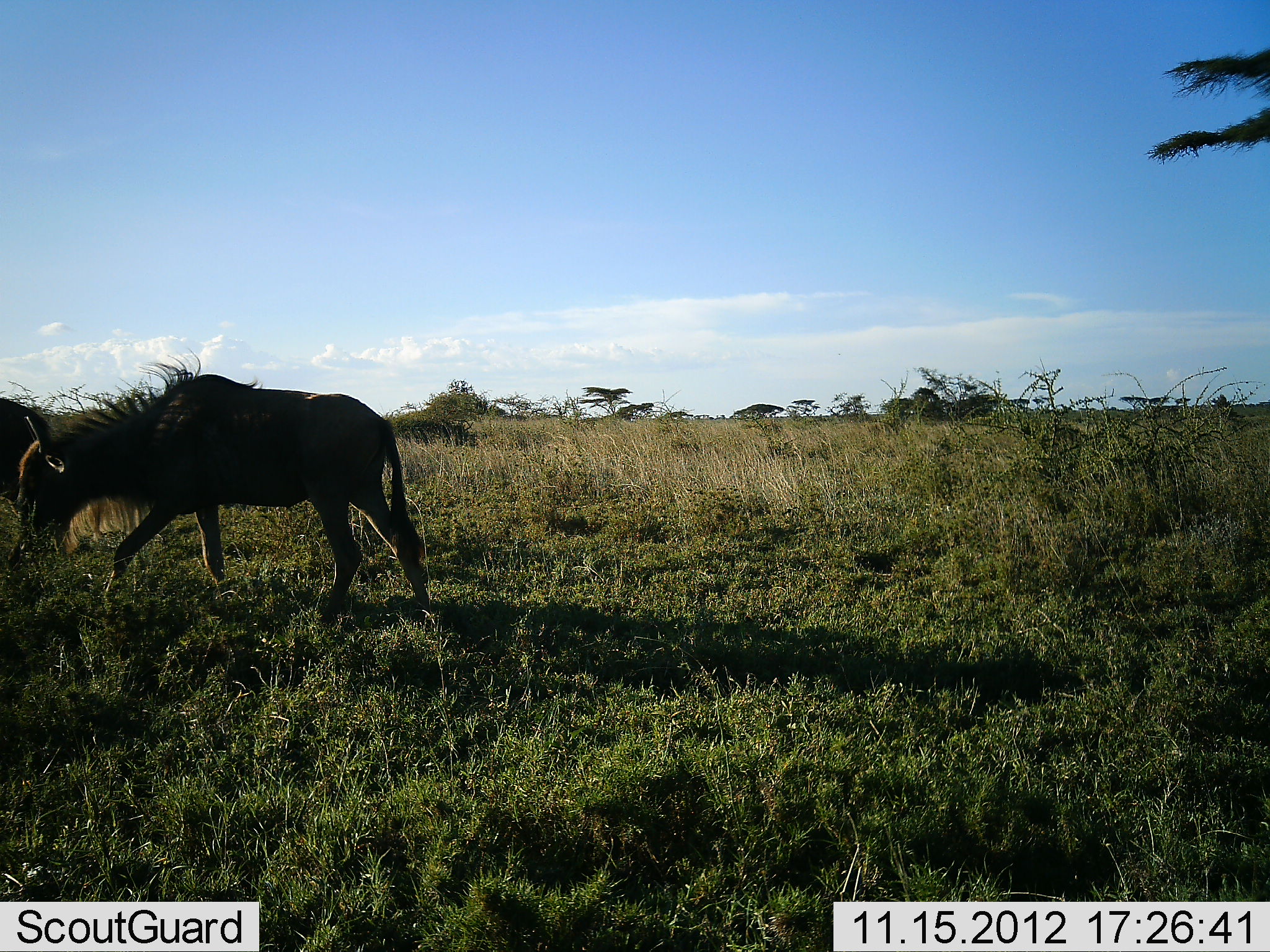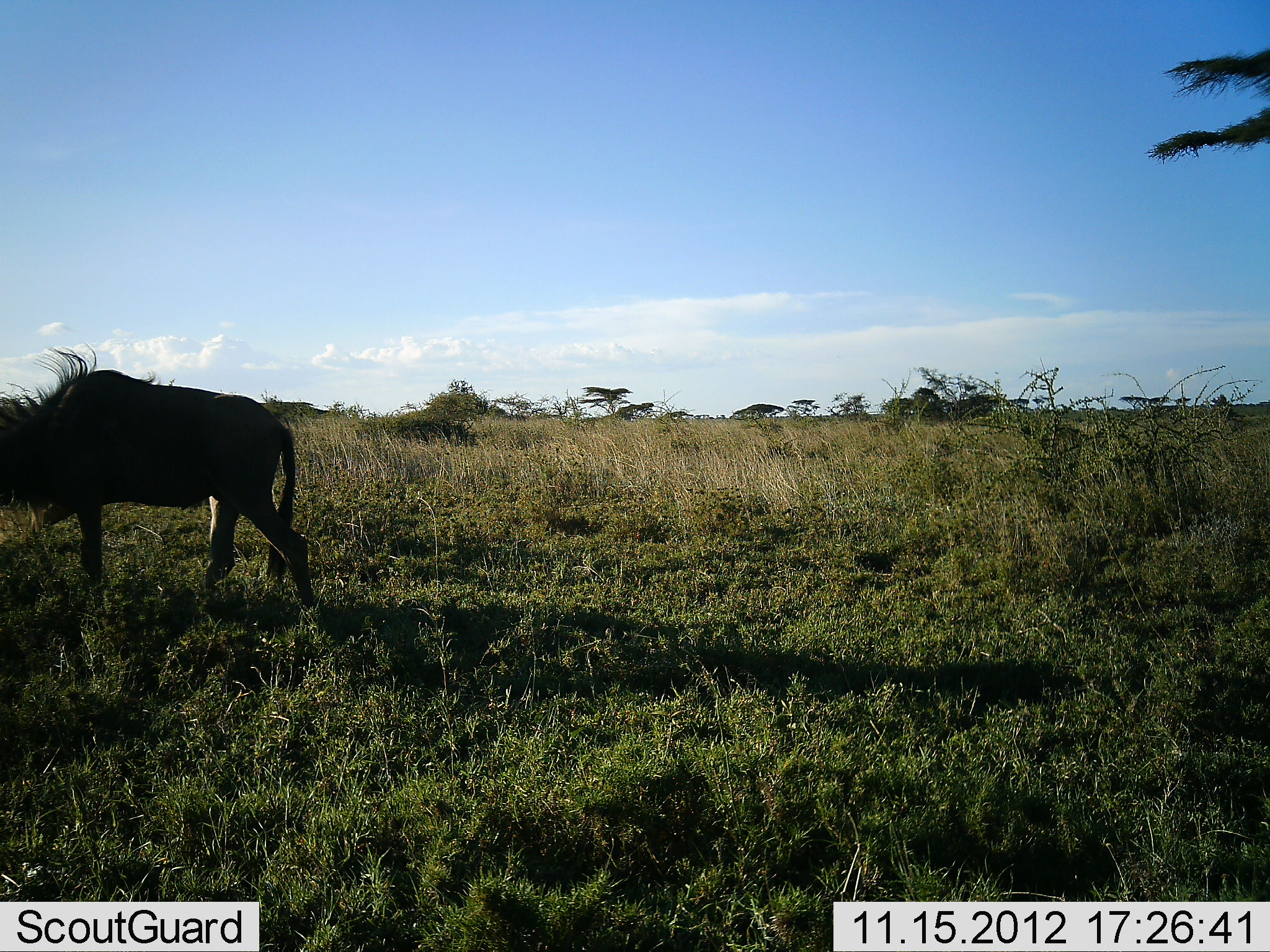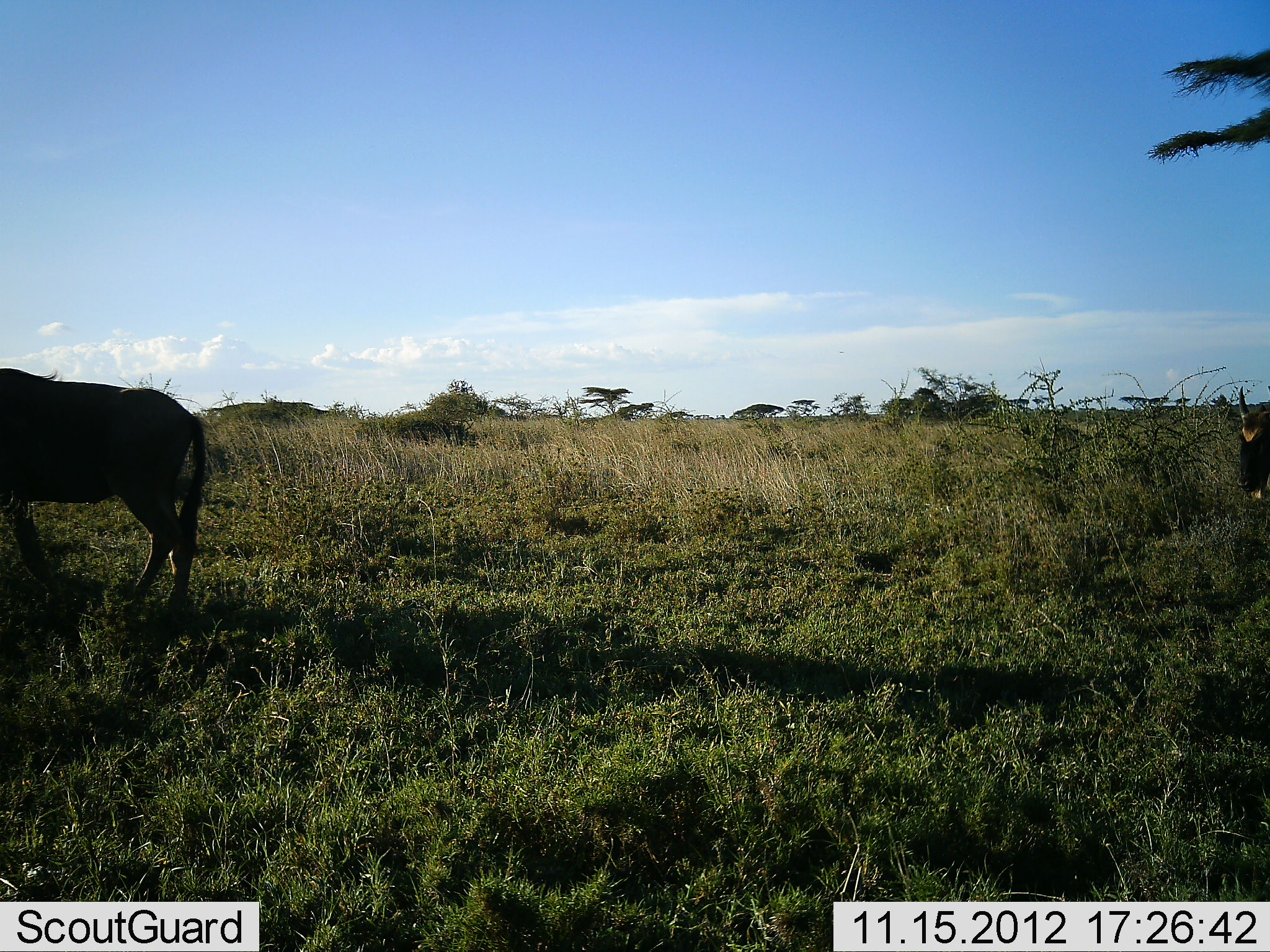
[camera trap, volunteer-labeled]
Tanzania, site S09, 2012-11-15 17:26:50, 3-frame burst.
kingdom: Animalia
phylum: Chordata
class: Mammalia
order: Artiodactyla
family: Bovidae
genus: Connochaetes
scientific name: Connochaetes taurinus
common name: blue wildebeest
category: wildebeest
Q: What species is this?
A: Wildebeest (blue wildebeest) (Connochaetes taurinus).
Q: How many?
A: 2.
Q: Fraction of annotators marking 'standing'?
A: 9%.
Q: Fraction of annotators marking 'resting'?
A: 0%.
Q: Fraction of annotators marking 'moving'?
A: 100%.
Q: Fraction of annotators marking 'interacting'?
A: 0%.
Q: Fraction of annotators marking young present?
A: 0%.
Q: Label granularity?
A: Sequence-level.